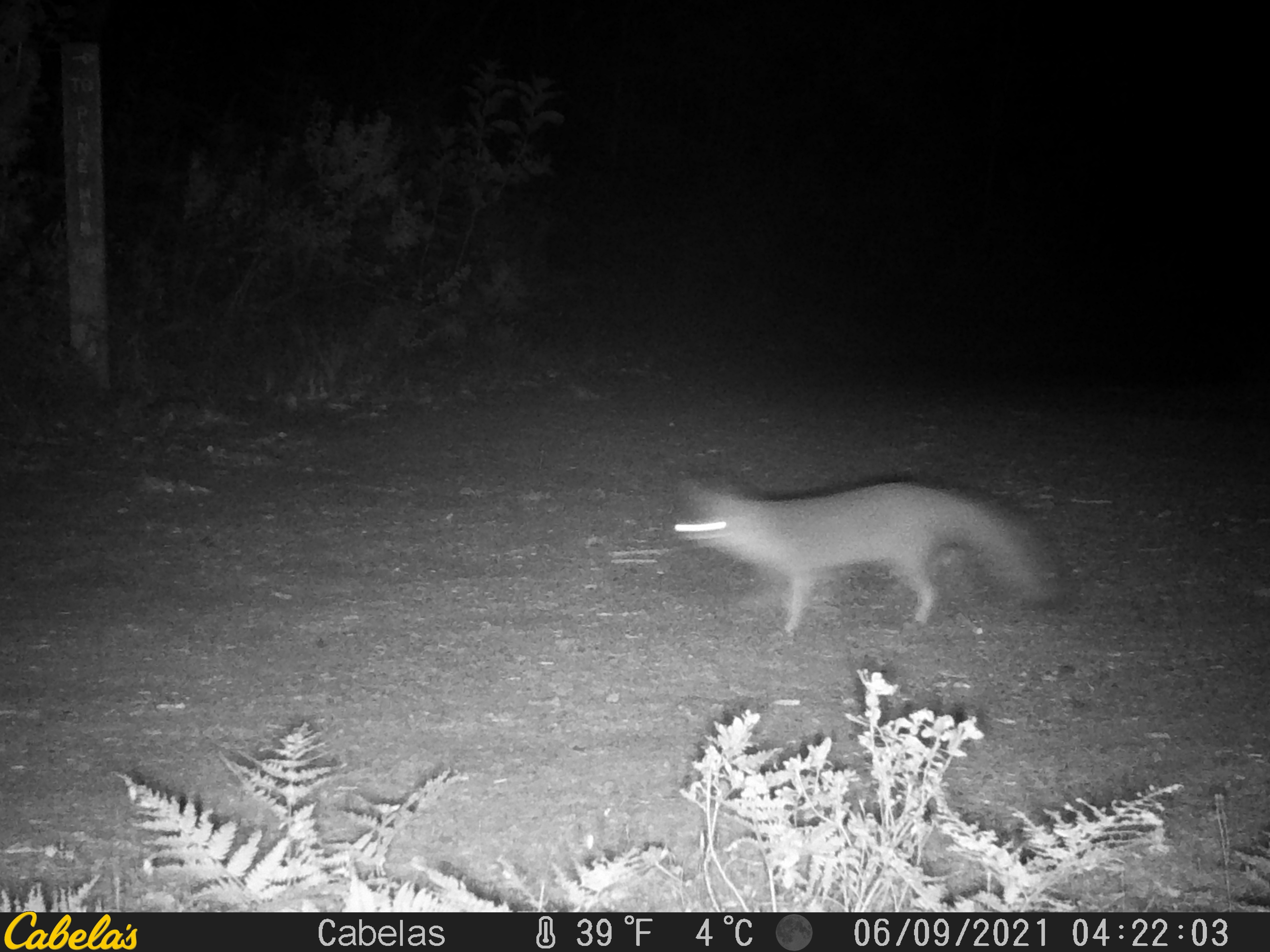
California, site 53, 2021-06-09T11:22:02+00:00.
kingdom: Animalia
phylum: Chordata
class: Mammalia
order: Carnivora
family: Canidae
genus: Urocyon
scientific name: Urocyon cinereoargenteus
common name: gray fox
Gray fox (Urocyon cinereoargenteus).